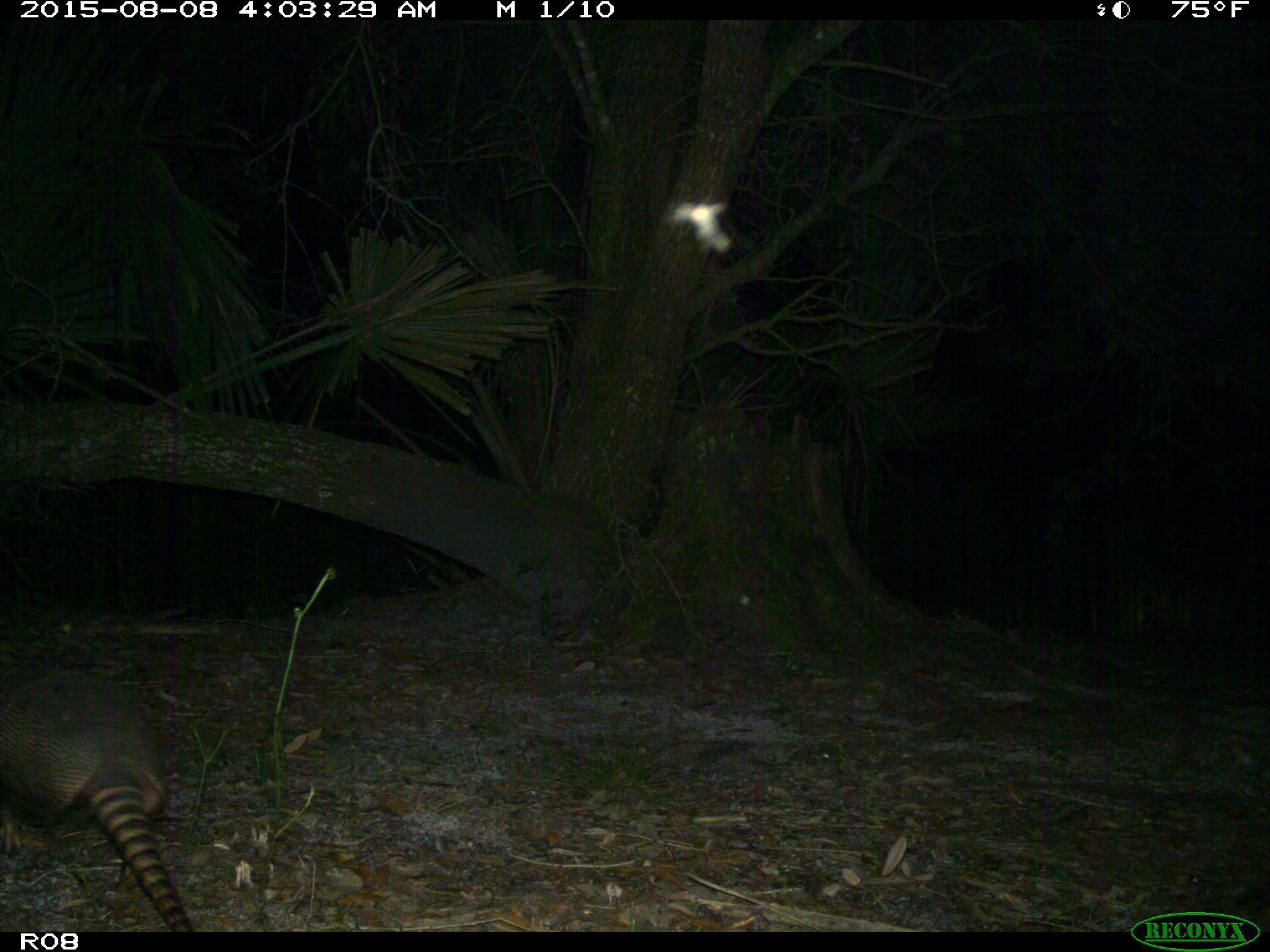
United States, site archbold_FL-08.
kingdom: Animalia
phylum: Chordata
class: Mammalia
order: Cingulata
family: Dasypodidae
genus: Dasypus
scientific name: Dasypus novemcinctus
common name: nine-banded armadillo